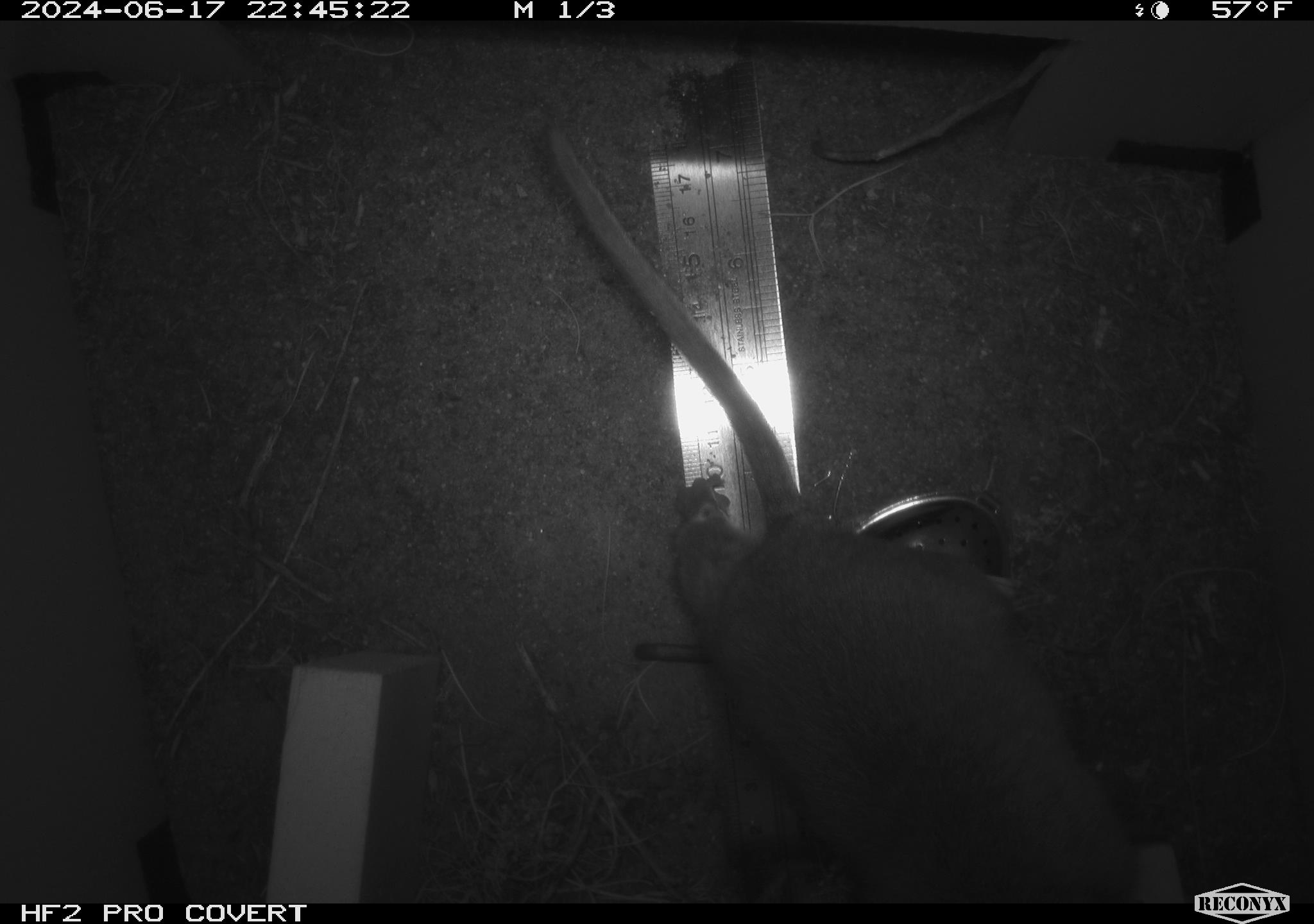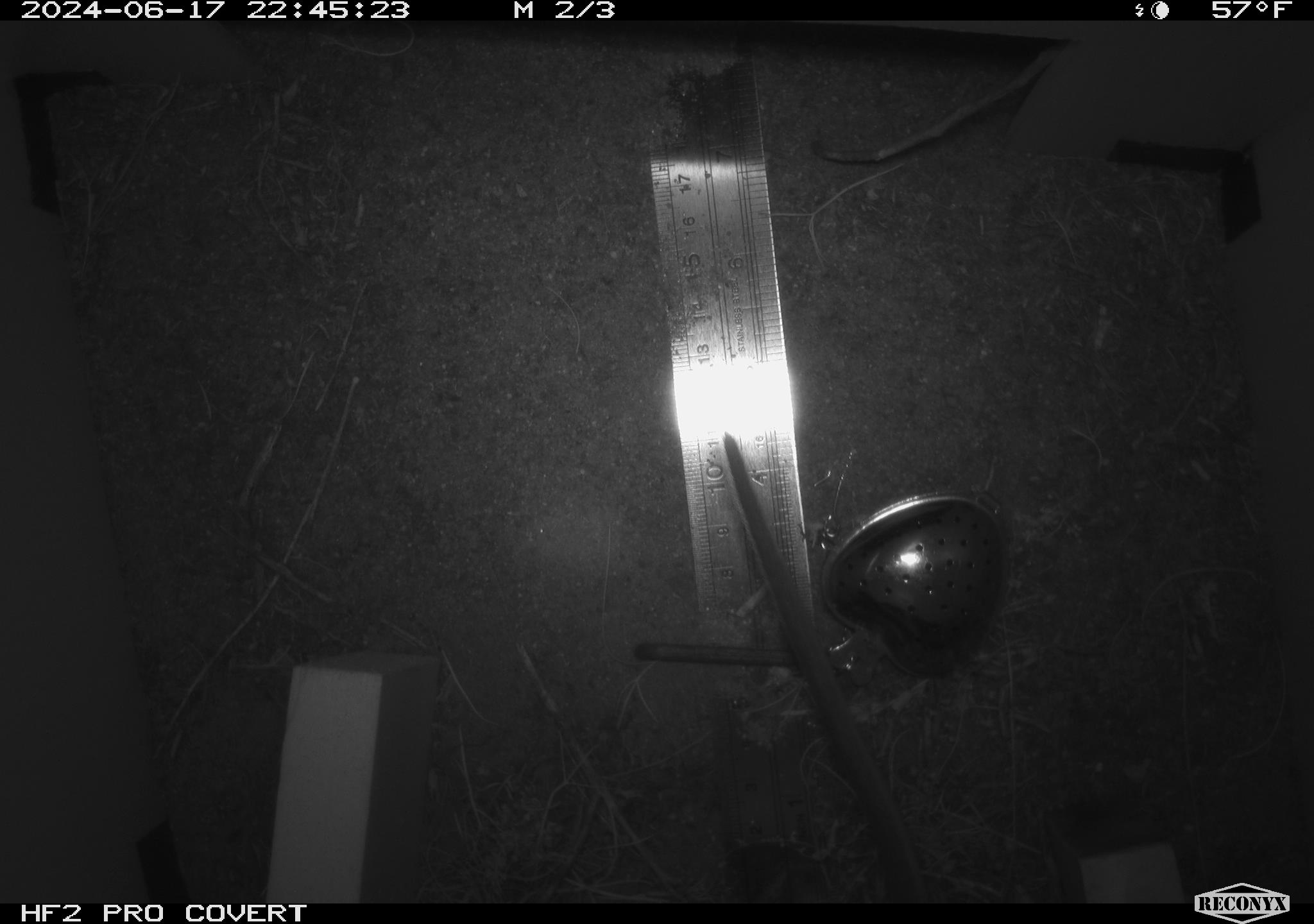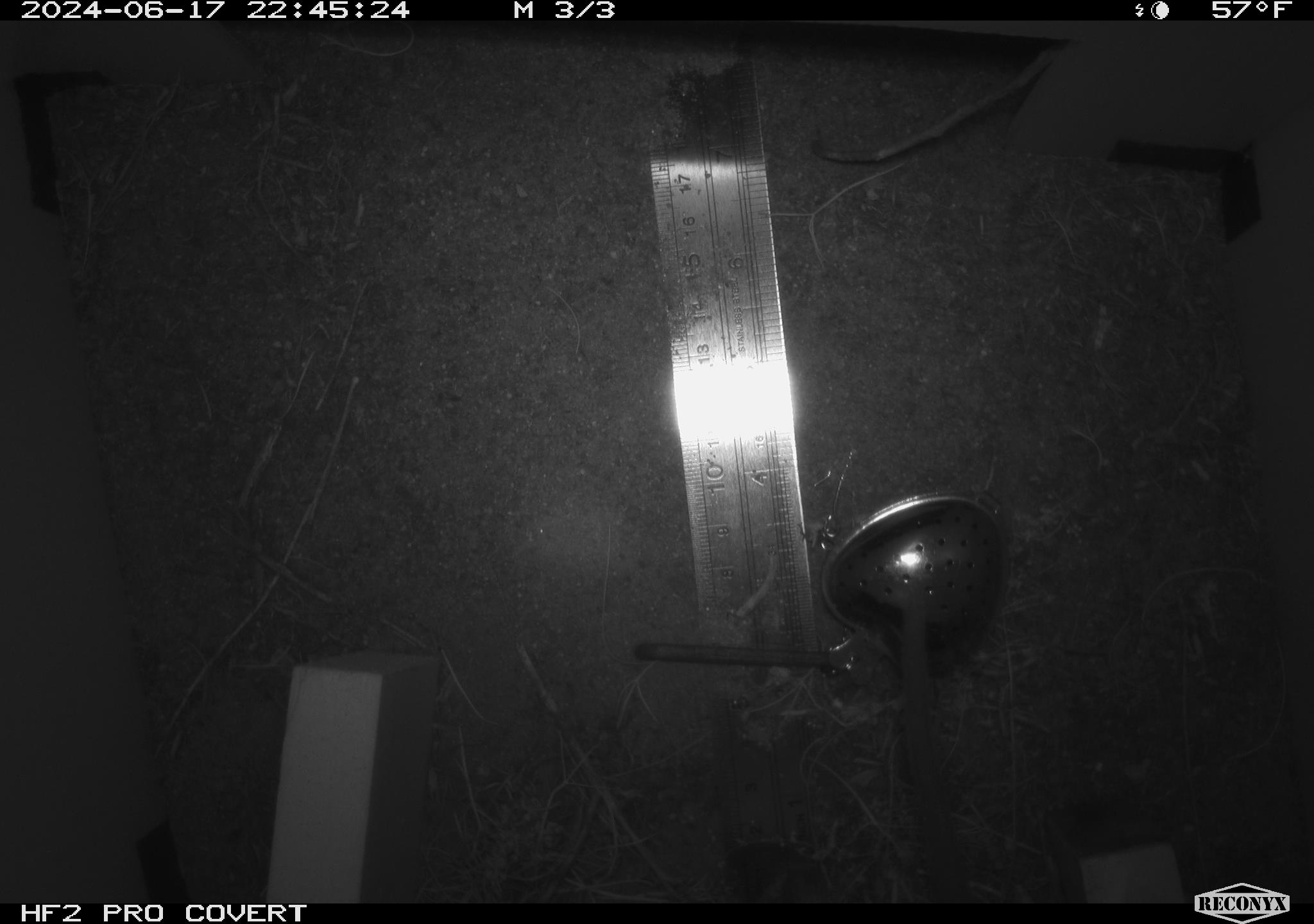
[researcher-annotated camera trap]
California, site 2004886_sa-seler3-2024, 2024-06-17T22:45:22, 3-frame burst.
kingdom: Animalia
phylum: Chordata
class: Mammalia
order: Rodentia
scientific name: Rodentia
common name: woodrat or rat or mouse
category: woodrat or rat or mouse species